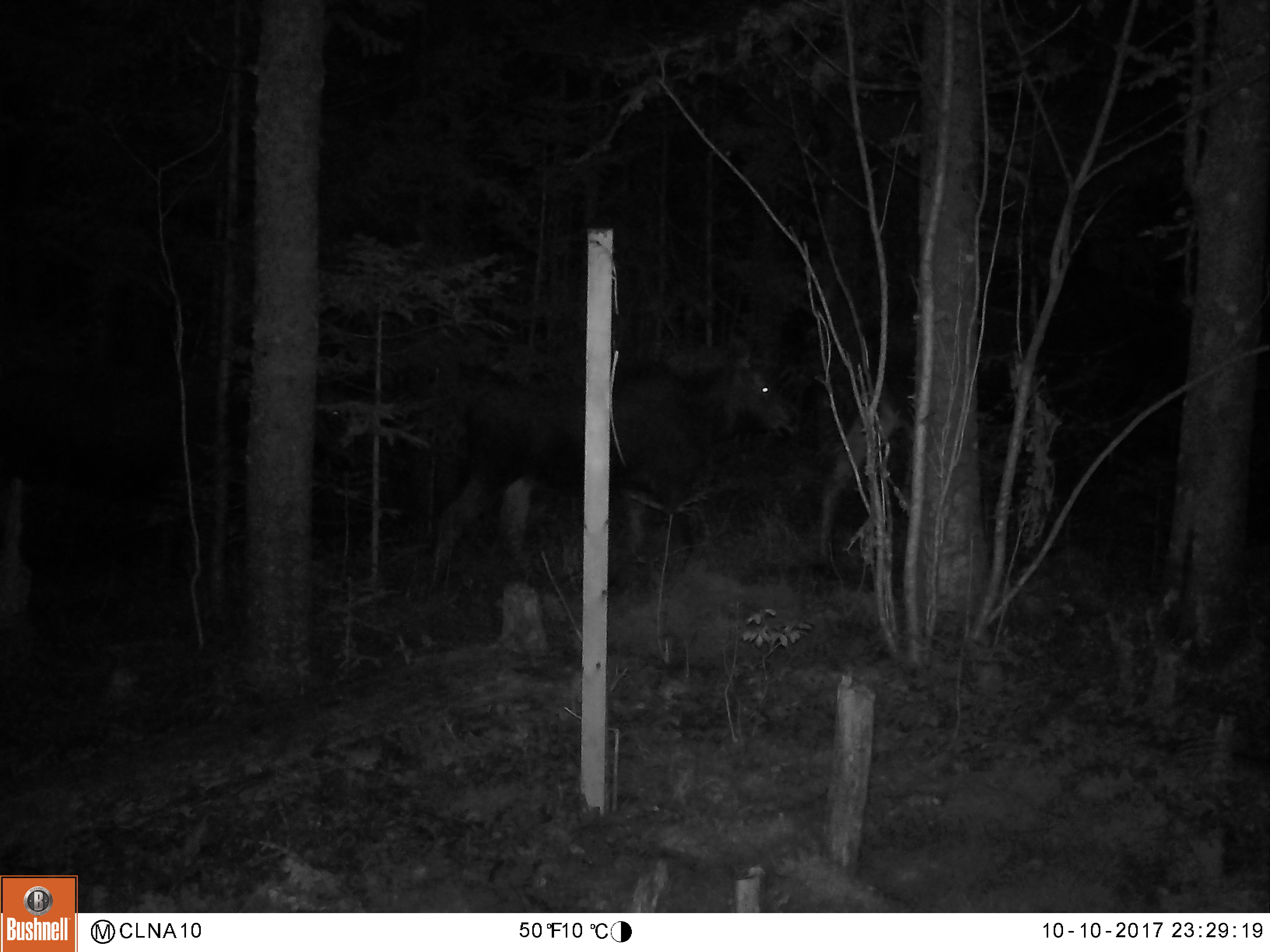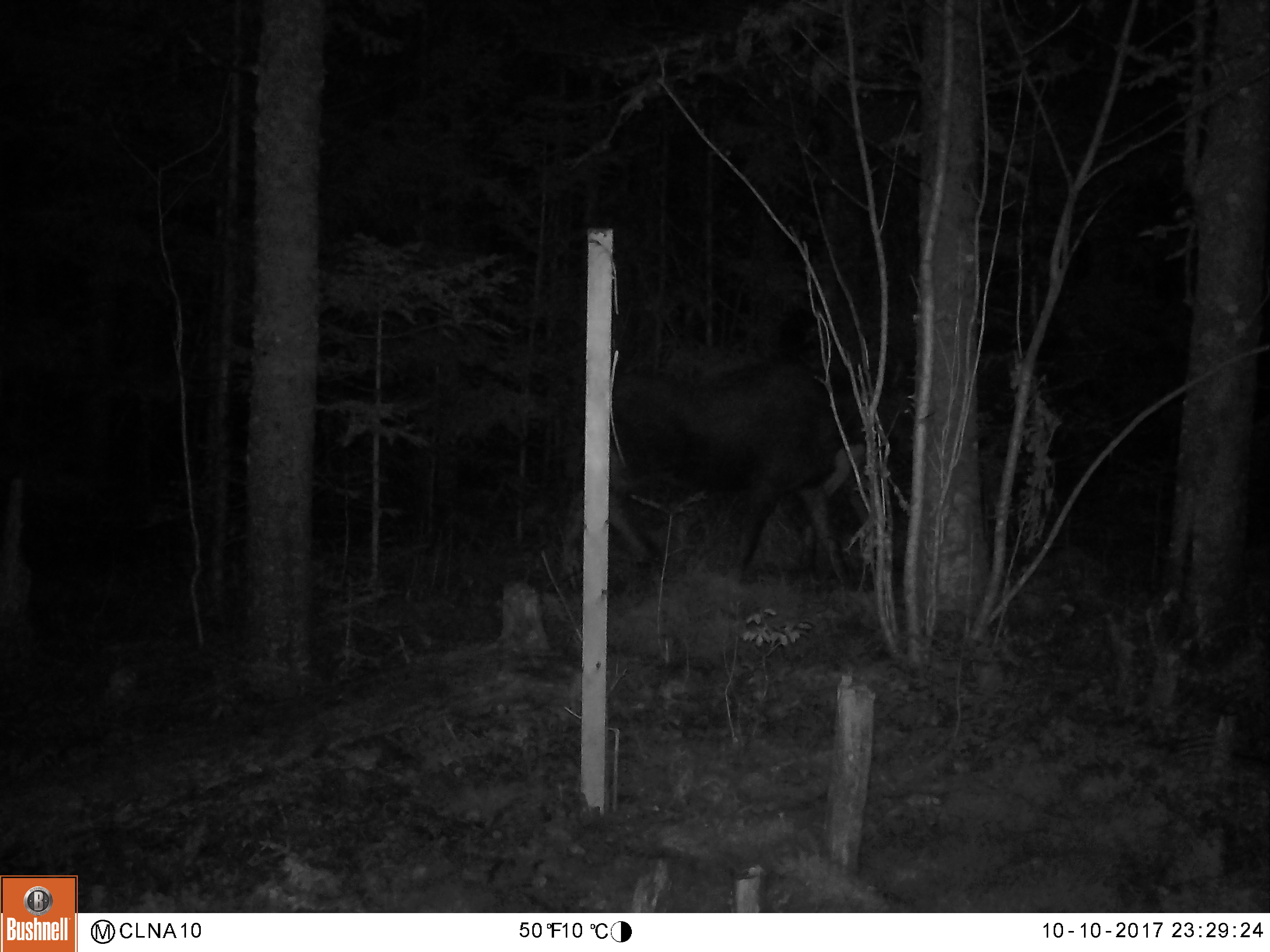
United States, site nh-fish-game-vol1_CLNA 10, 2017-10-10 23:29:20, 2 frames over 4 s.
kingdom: Animalia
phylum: Chordata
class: Mammalia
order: Artiodactyla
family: Cervidae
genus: Alces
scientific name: Alces alces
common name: moose